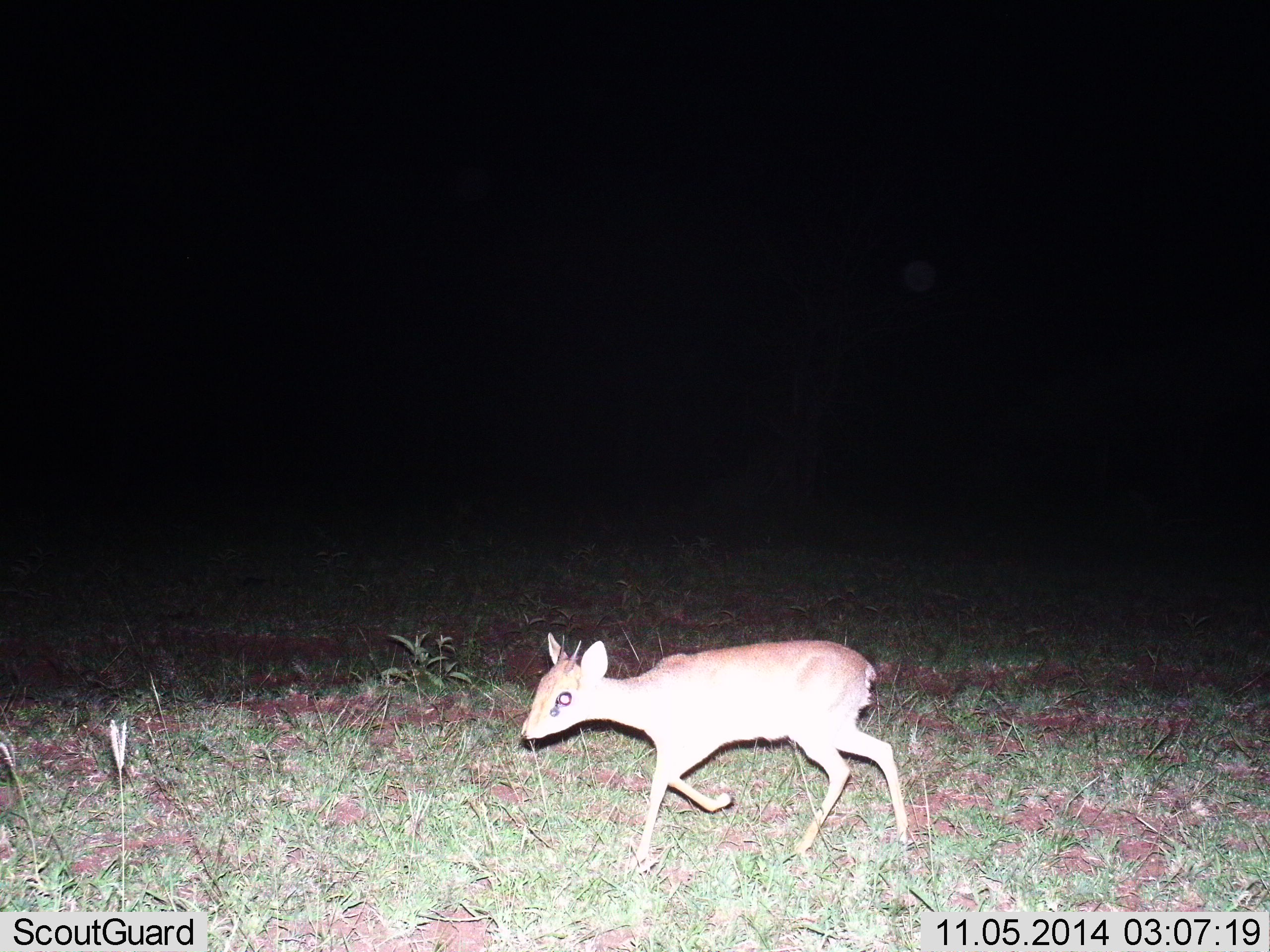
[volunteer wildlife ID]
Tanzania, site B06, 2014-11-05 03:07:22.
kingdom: Animalia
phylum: Chordata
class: Mammalia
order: Artiodactyla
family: Bovidae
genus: Madoqua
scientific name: Madoqua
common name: dikdik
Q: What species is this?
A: Dikdik (Madoqua).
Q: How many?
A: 1.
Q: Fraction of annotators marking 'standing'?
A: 10%.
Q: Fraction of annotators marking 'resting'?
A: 0%.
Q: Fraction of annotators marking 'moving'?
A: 100%.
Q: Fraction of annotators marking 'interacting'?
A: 0%.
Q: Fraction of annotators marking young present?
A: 0%.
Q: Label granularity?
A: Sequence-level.